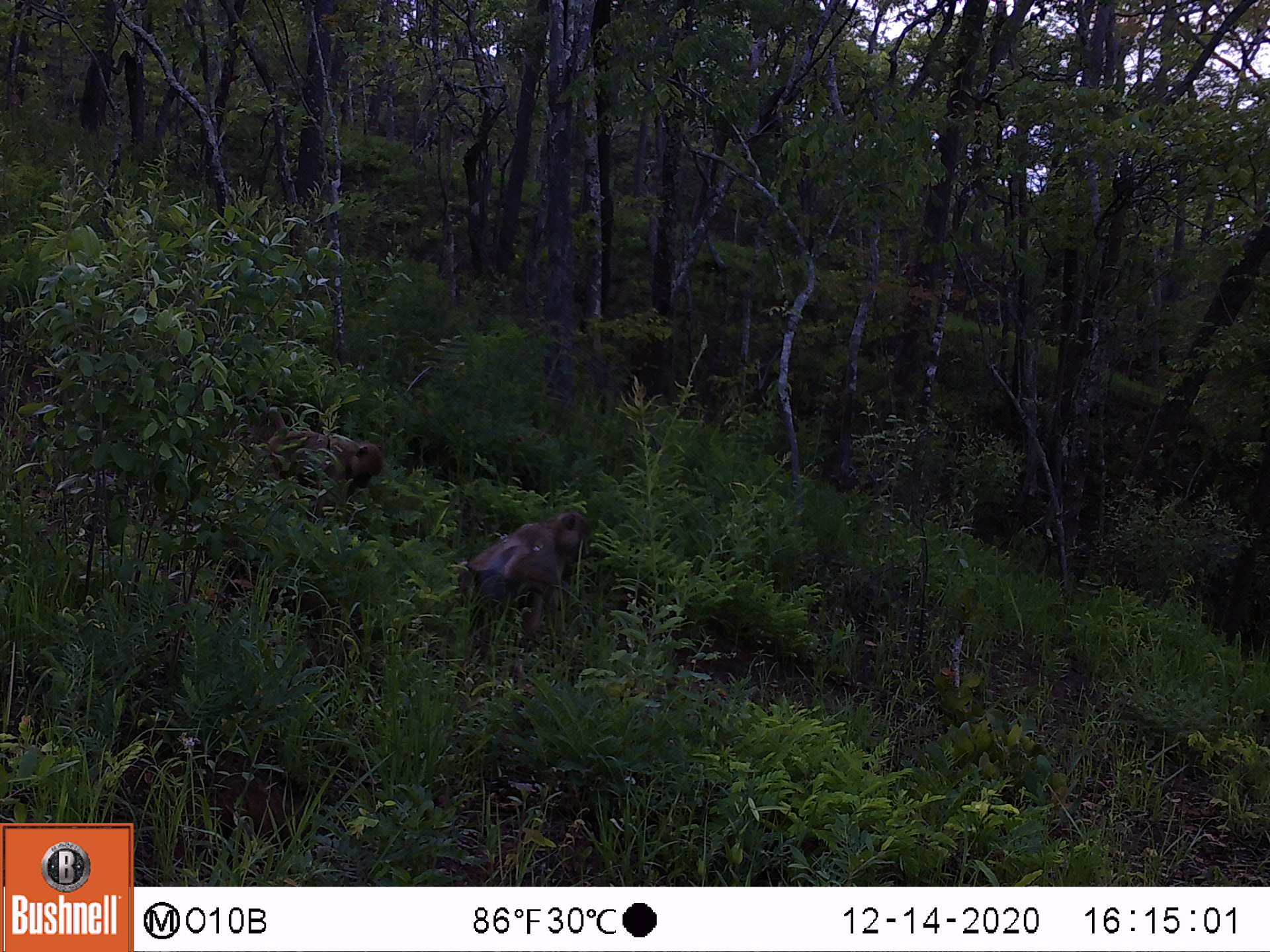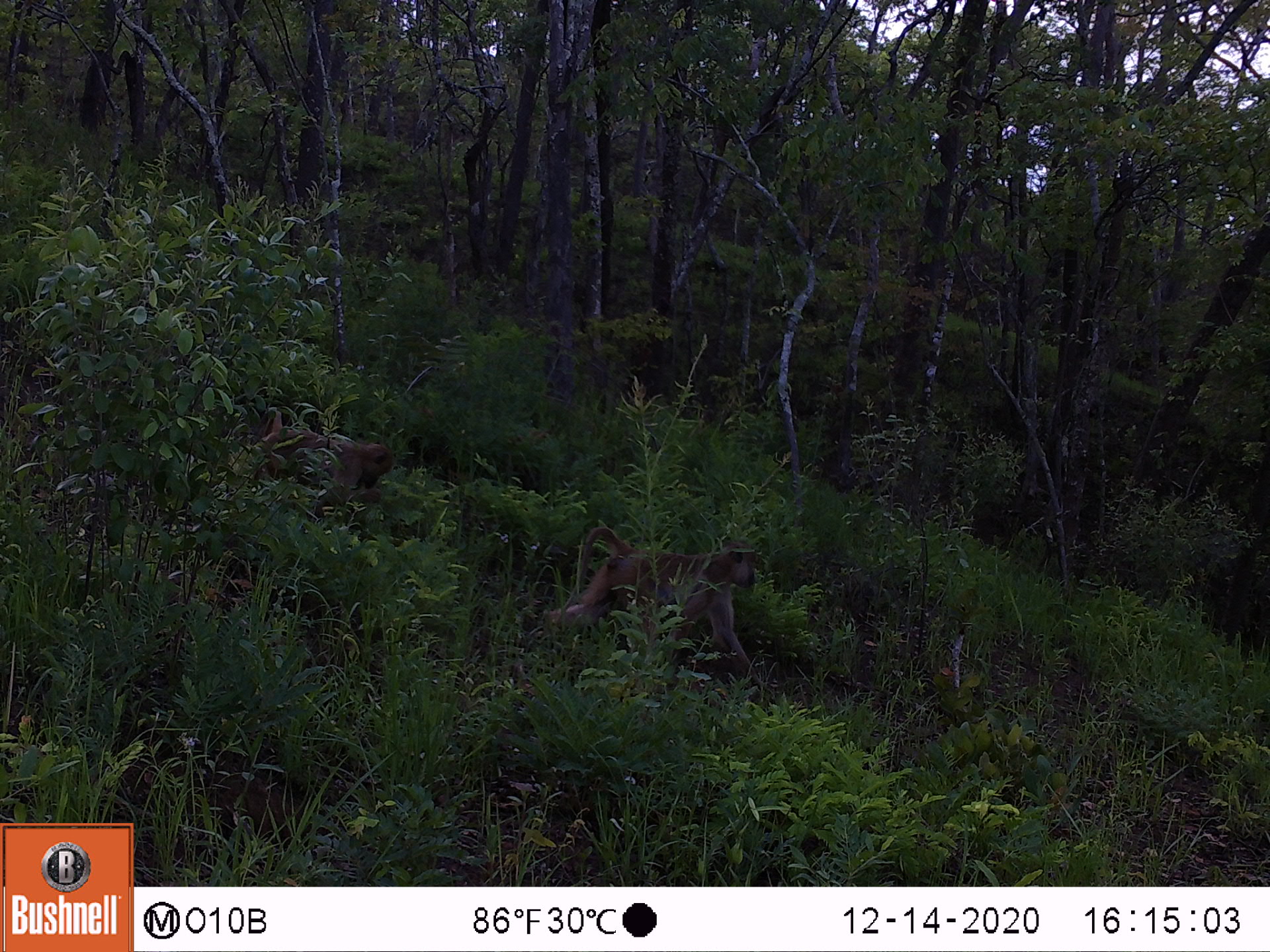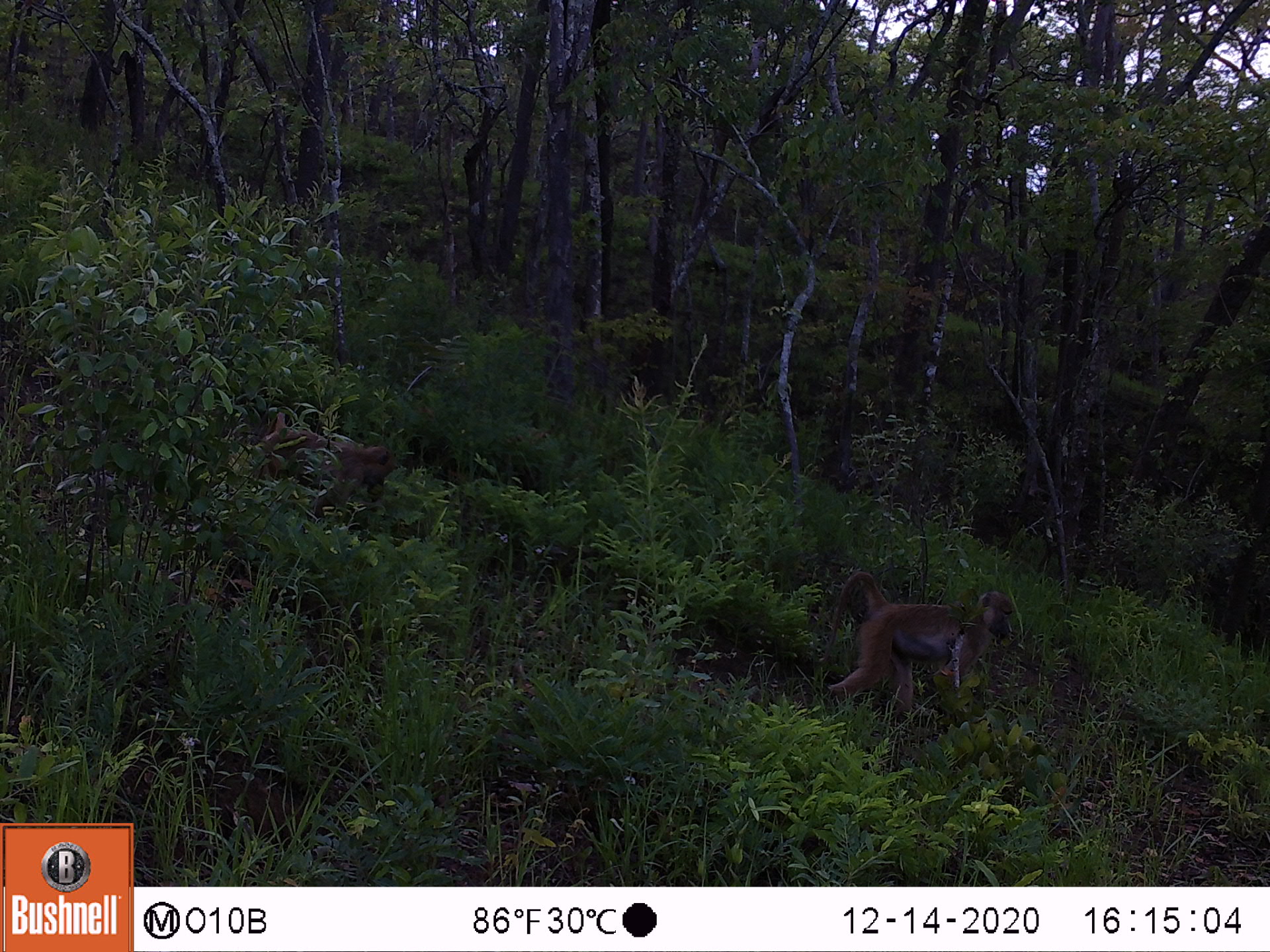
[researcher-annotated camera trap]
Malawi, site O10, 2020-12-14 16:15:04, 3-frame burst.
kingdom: Animalia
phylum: Chordata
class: Mammalia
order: Primates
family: Cercopithecidae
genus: Papio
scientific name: Papio cynocephalus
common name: yellow baboon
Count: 2.